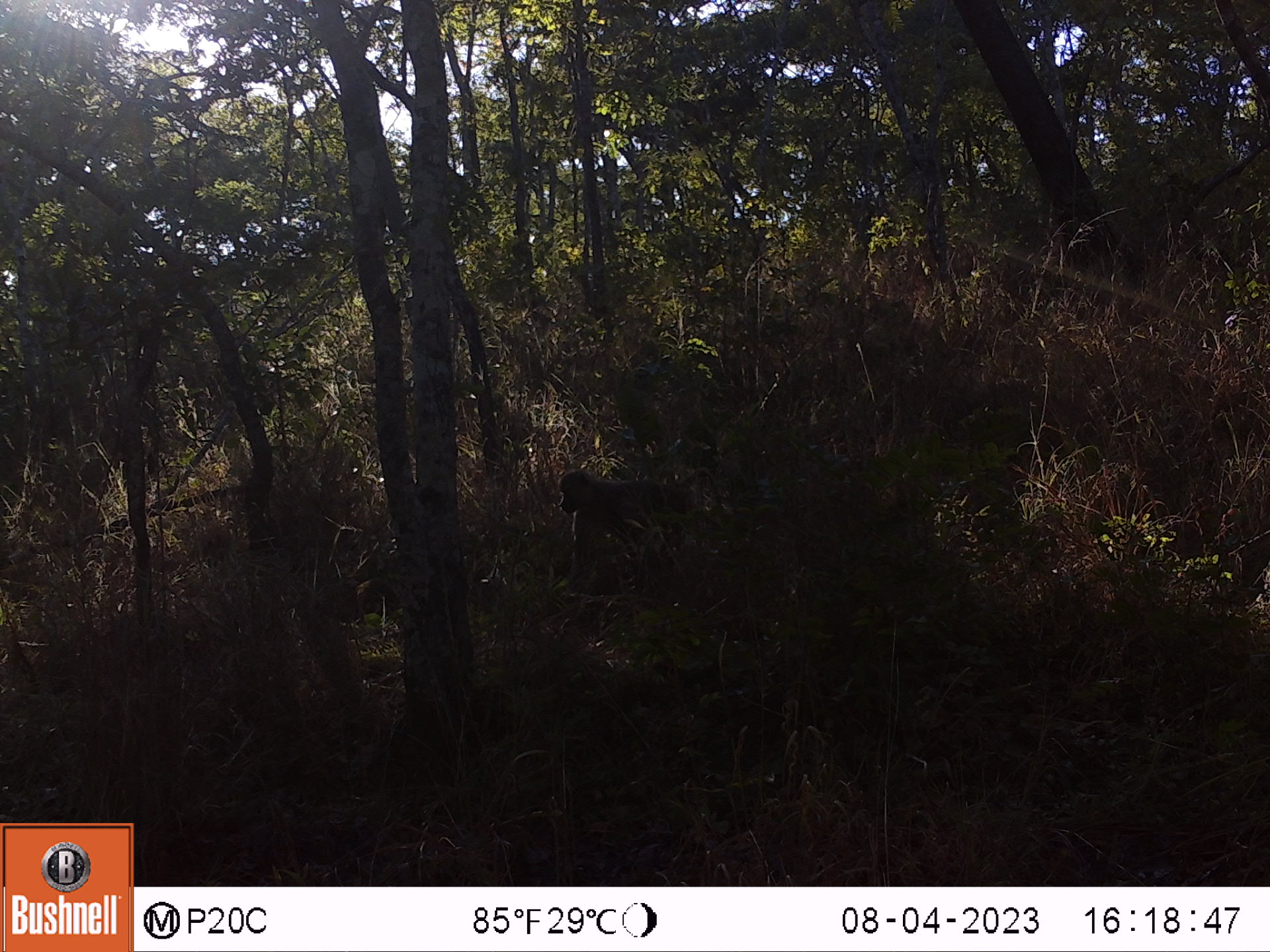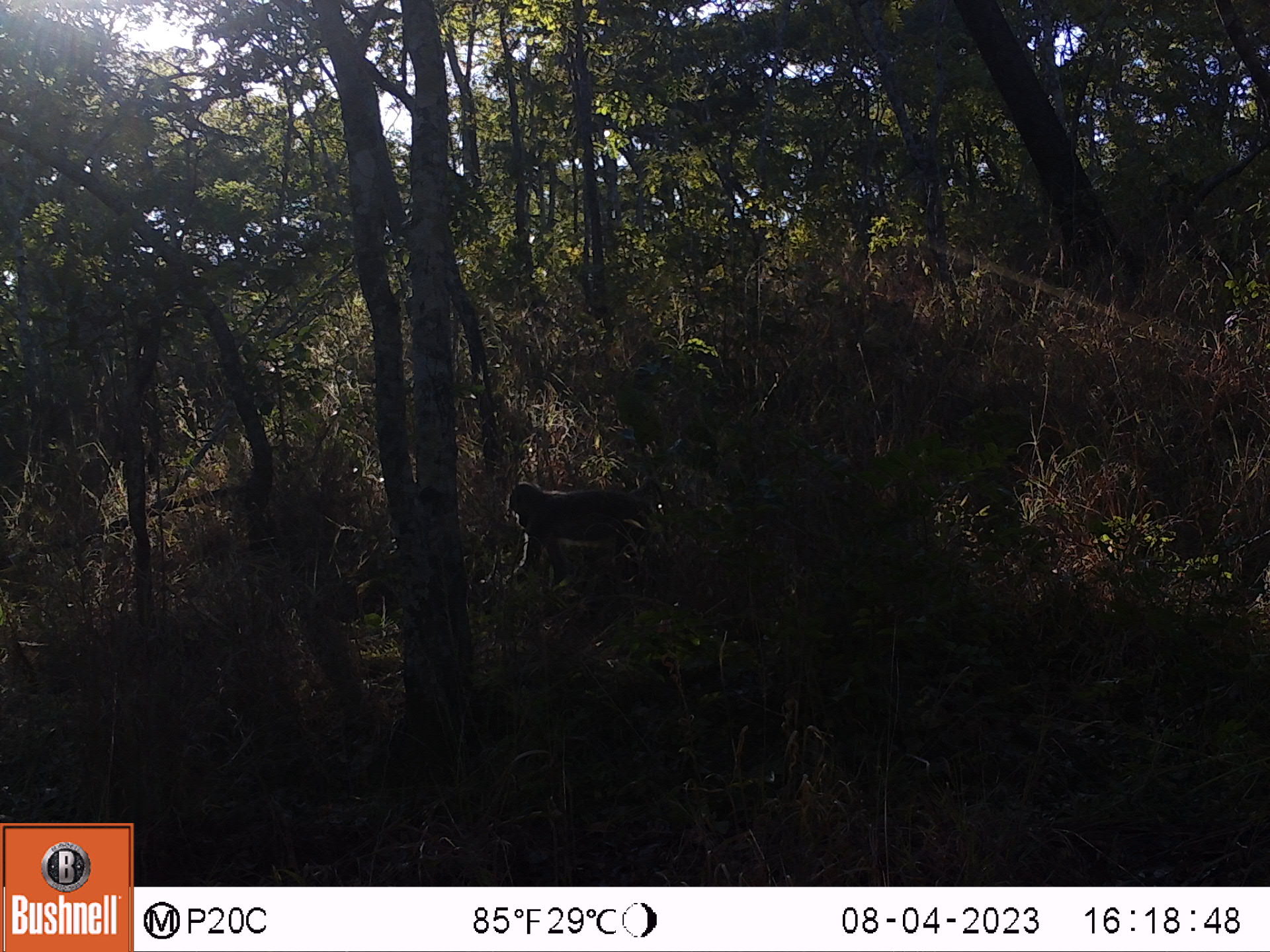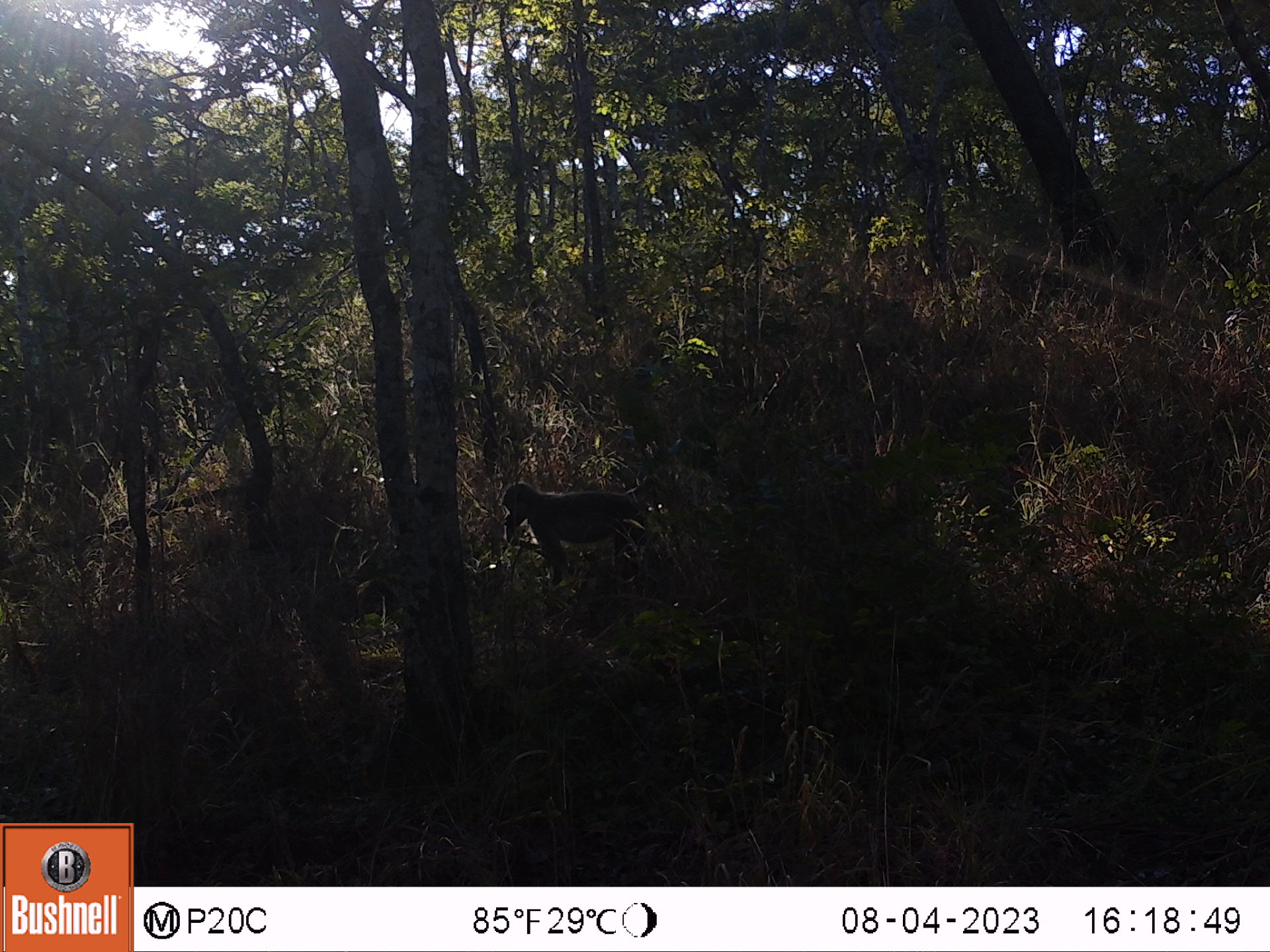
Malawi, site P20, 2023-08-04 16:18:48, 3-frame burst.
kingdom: Animalia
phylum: Chordata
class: Mammalia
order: Primates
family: Cercopithecidae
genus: Papio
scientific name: Papio cynocephalus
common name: yellow baboon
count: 1